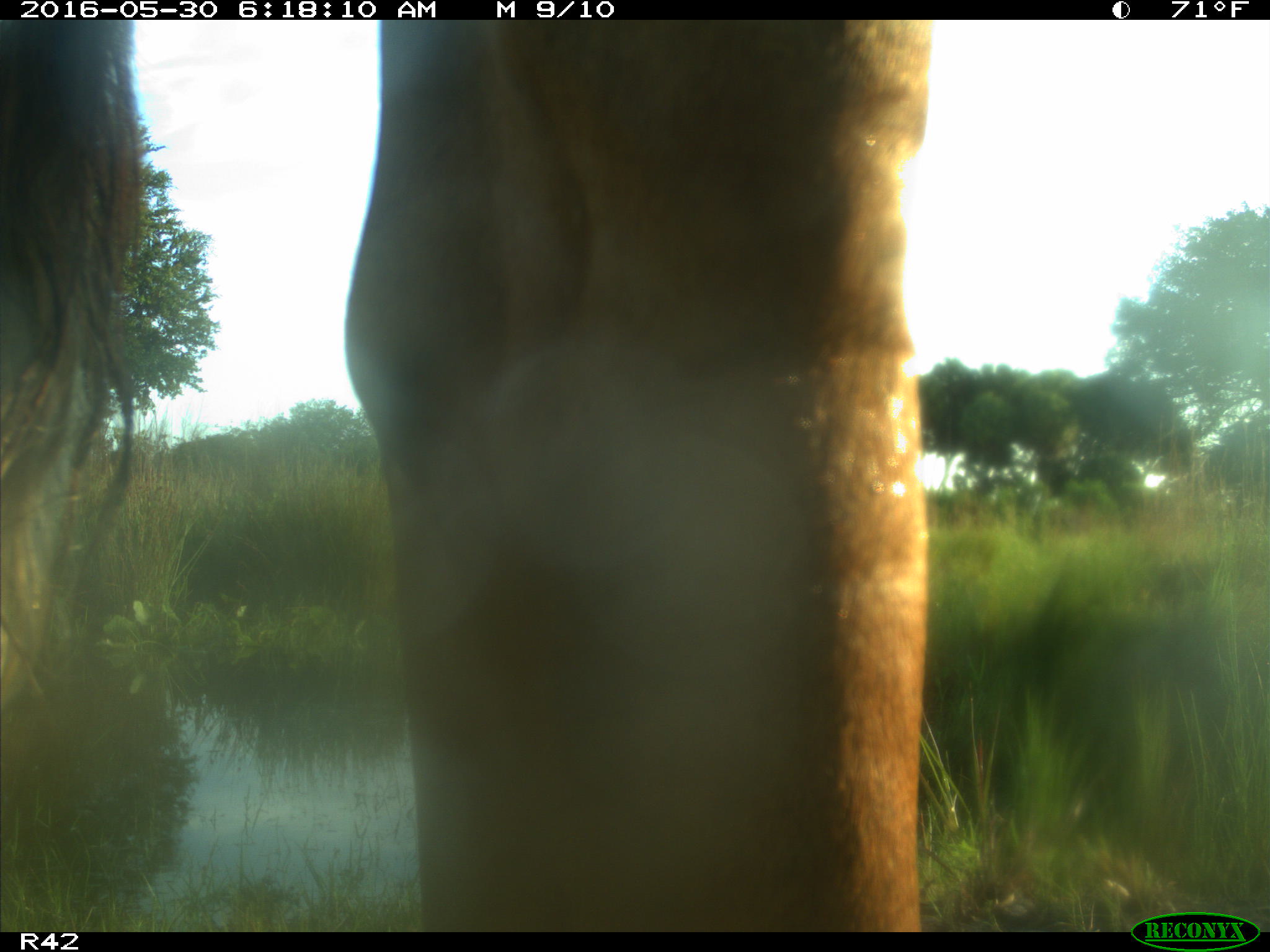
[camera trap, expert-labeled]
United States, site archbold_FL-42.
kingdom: Animalia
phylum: Chordata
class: Mammalia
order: Artiodactyla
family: Bovidae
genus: Bos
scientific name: Bos taurus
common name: domestic cow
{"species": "Bos taurus (domestic cow)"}